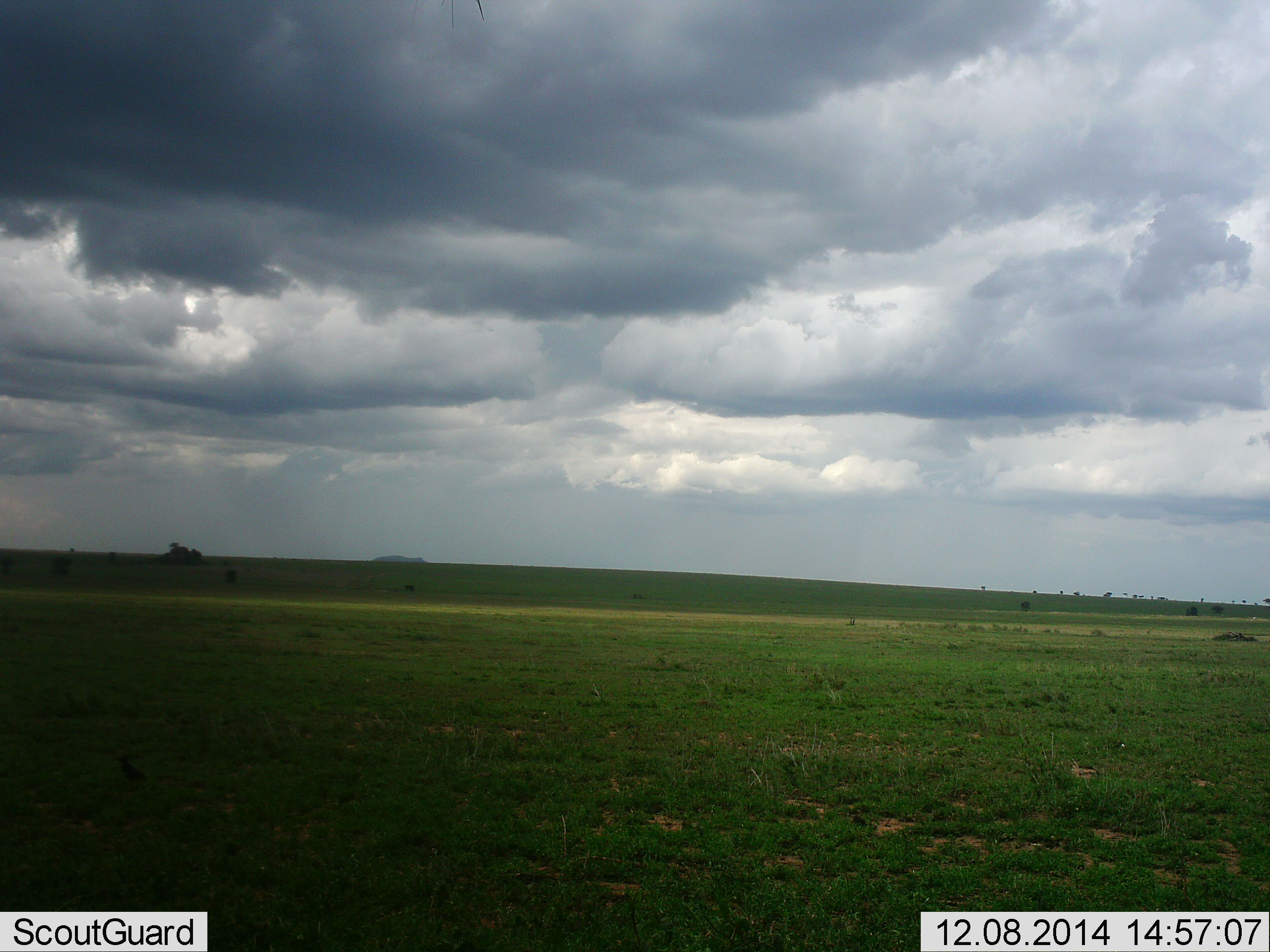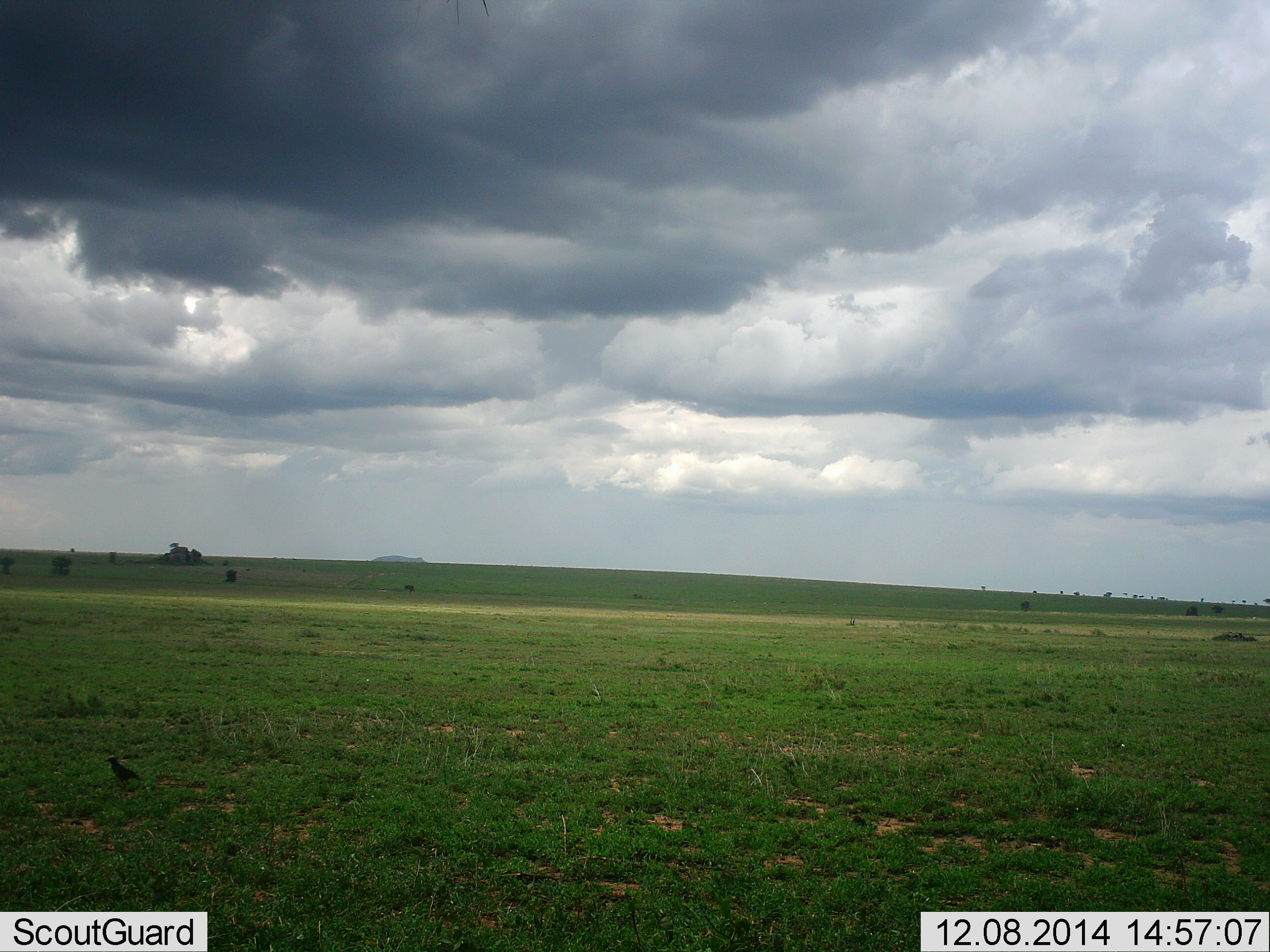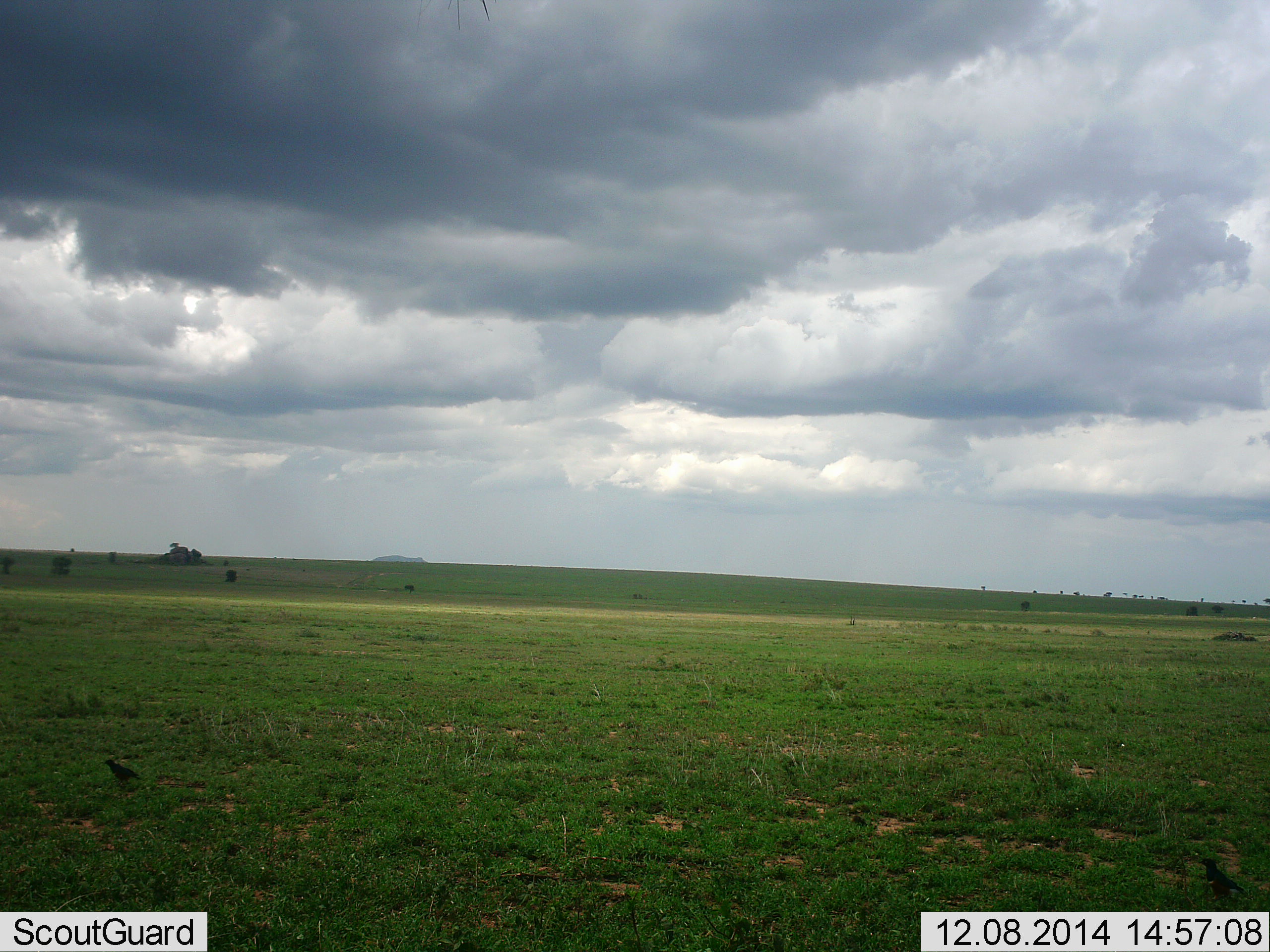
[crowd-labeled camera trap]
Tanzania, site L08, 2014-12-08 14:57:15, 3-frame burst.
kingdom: Animalia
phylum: Chordata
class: Aves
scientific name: Aves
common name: bird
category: otherbird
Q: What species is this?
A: Otherbird (bird) (Aves).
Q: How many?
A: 1.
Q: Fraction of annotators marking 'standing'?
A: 80%.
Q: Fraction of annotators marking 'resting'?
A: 0%.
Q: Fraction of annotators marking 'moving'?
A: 20%.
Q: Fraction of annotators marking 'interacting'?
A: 0%.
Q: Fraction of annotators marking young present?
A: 0%.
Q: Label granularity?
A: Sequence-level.